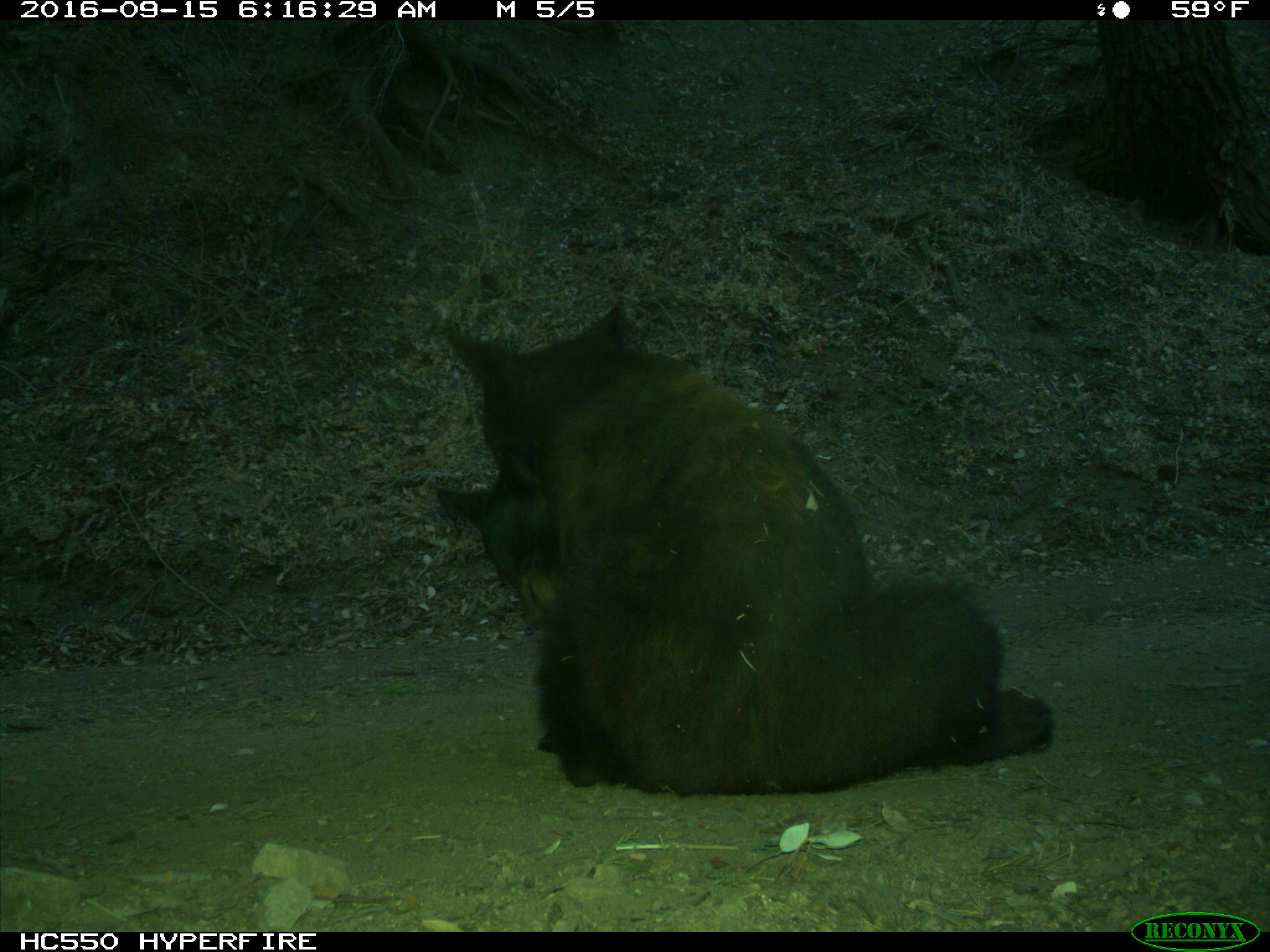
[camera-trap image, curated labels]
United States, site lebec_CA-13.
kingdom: Animalia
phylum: Chordata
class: Mammalia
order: Carnivora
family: Ursidae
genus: Ursus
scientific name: Ursus americanus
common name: american black bear